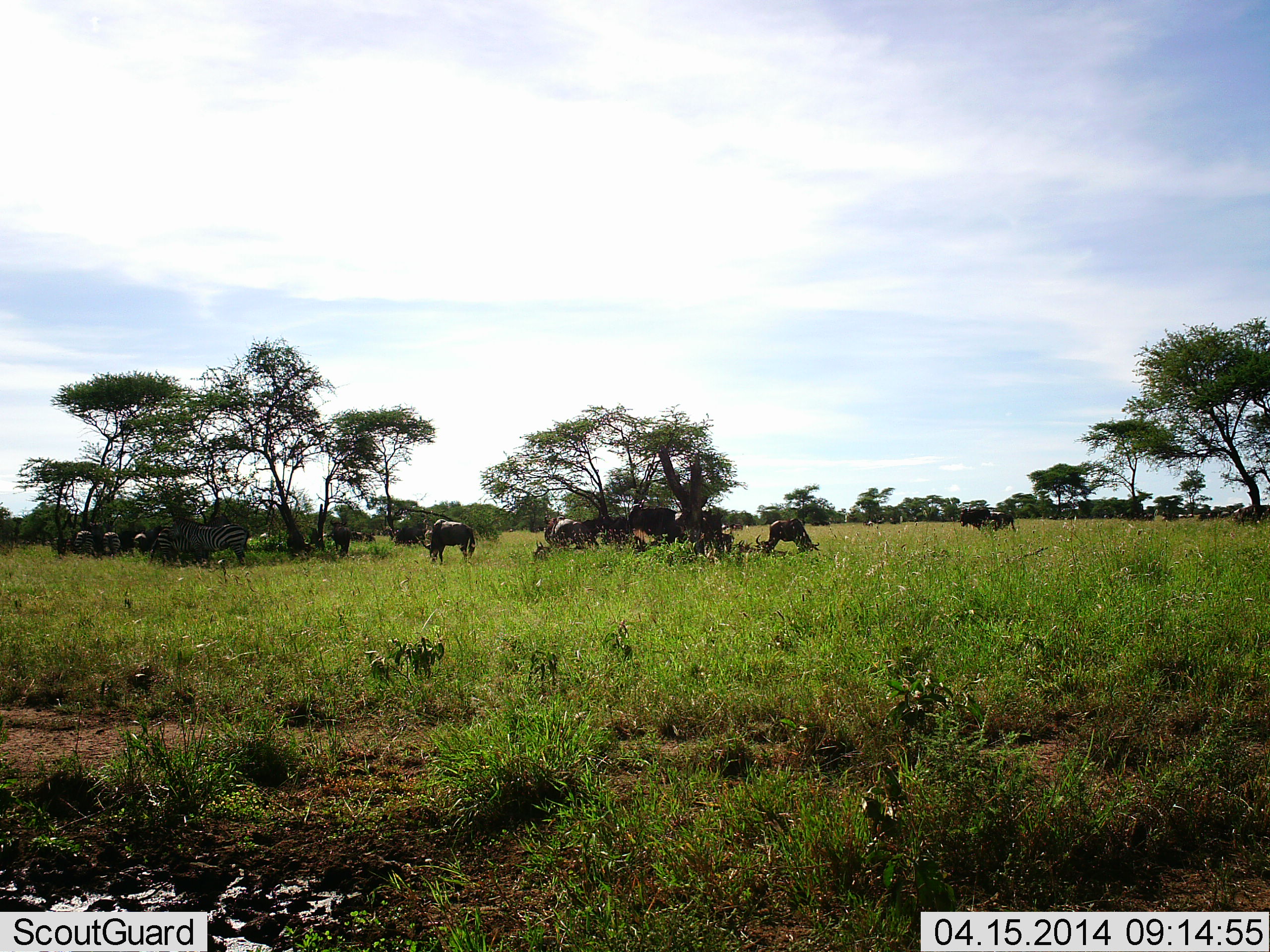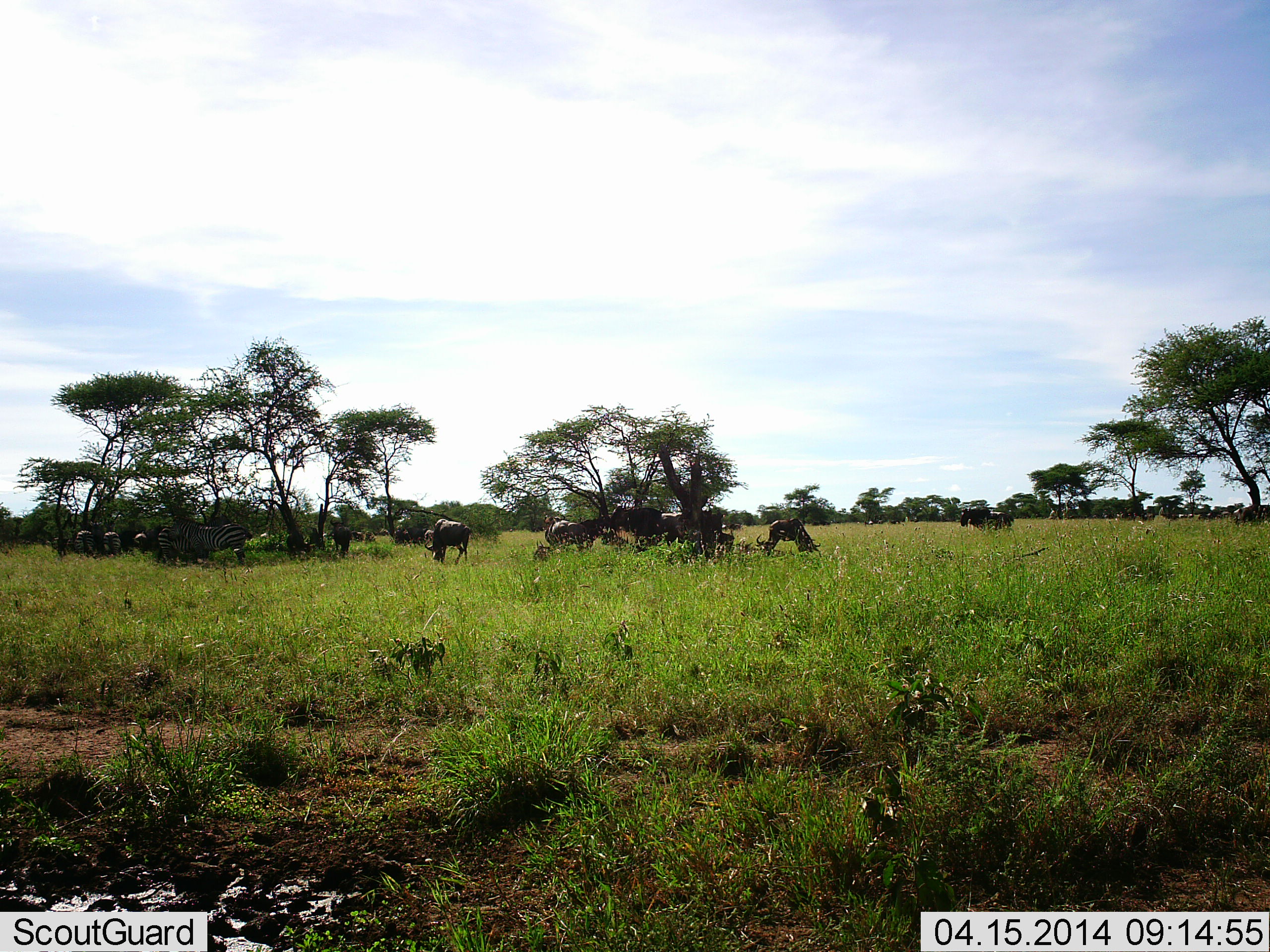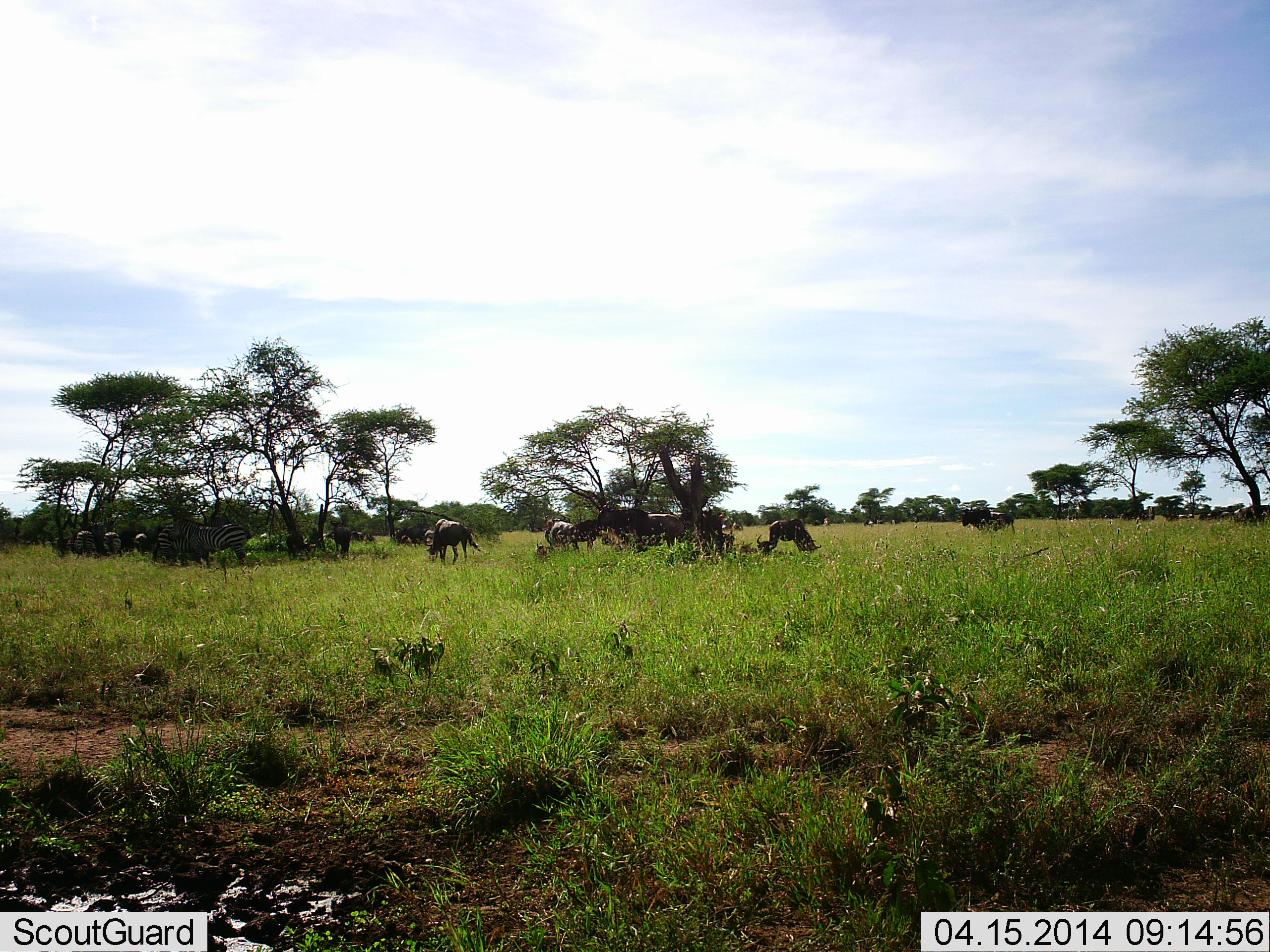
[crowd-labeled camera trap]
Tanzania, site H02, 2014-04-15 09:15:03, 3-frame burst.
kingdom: Animalia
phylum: Chordata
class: Mammalia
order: Artiodactyla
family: Bovidae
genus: Connochaetes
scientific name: Connochaetes taurinus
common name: blue wildebeest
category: wildebeest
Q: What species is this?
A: Wildebeest (blue wildebeest) (Connochaetes taurinus).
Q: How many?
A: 11-50.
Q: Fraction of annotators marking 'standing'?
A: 59%.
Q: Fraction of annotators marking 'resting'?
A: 18%.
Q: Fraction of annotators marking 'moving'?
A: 35%.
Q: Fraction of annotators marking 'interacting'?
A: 0%.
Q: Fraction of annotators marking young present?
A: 0%.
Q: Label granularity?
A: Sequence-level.